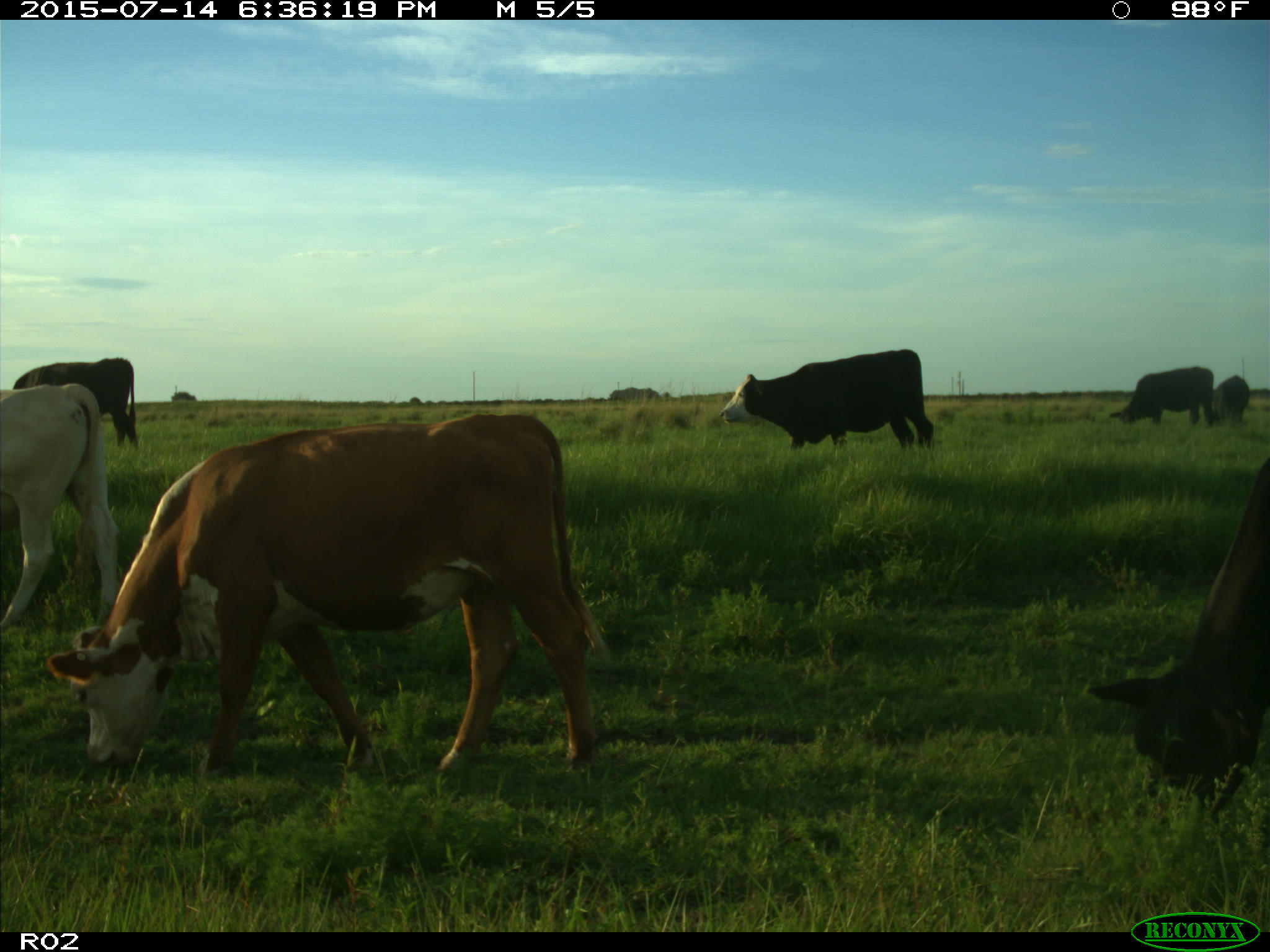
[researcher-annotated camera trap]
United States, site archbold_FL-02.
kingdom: Animalia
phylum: Chordata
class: Mammalia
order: Artiodactyla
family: Bovidae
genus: Bos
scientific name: Bos taurus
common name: domestic cow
Bos taurus (domestic cow).